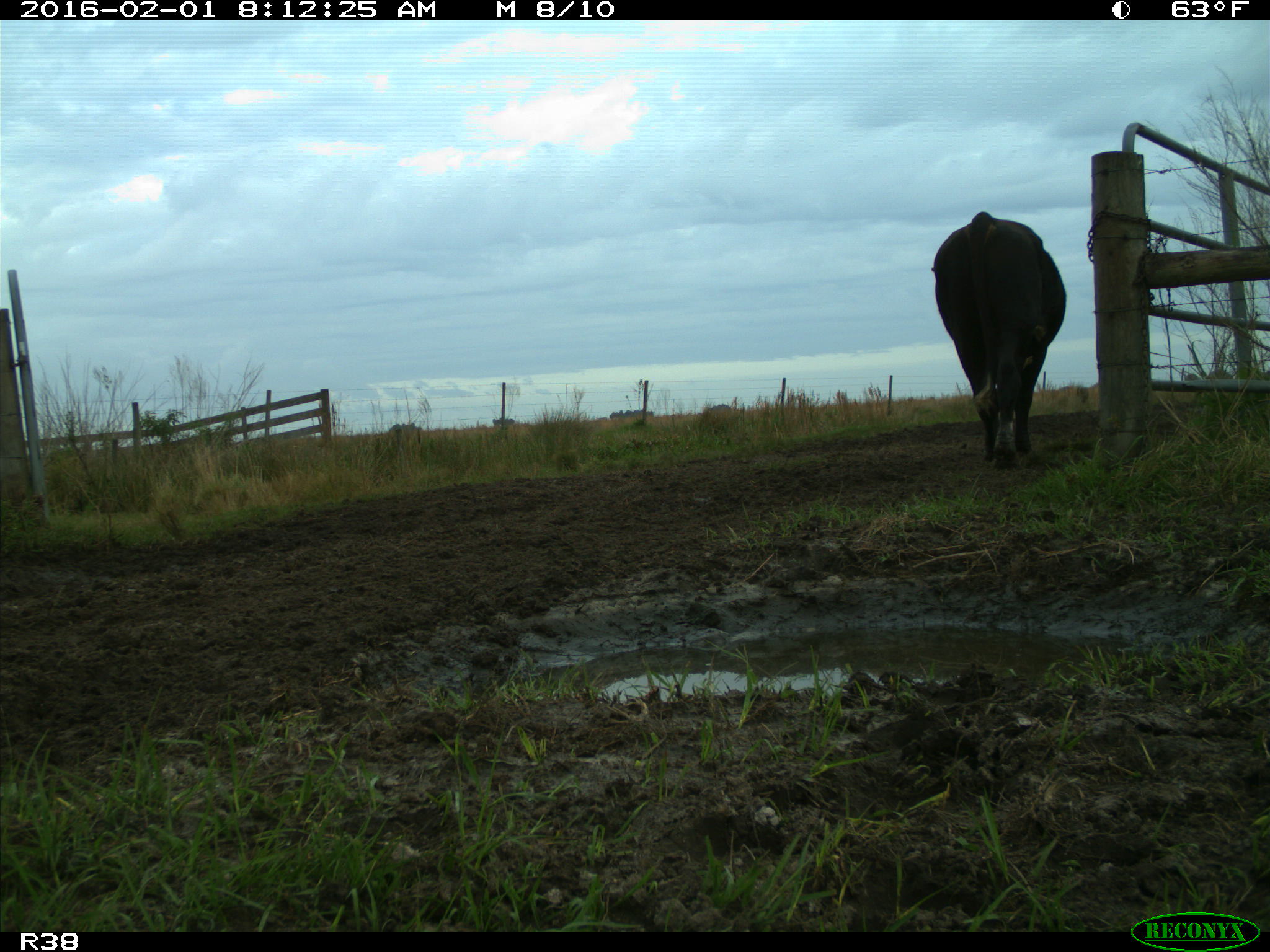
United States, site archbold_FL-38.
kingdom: Animalia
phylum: Chordata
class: Mammalia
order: Artiodactyla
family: Bovidae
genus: Bos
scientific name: Bos taurus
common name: domestic cow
Bos taurus (domestic cow).